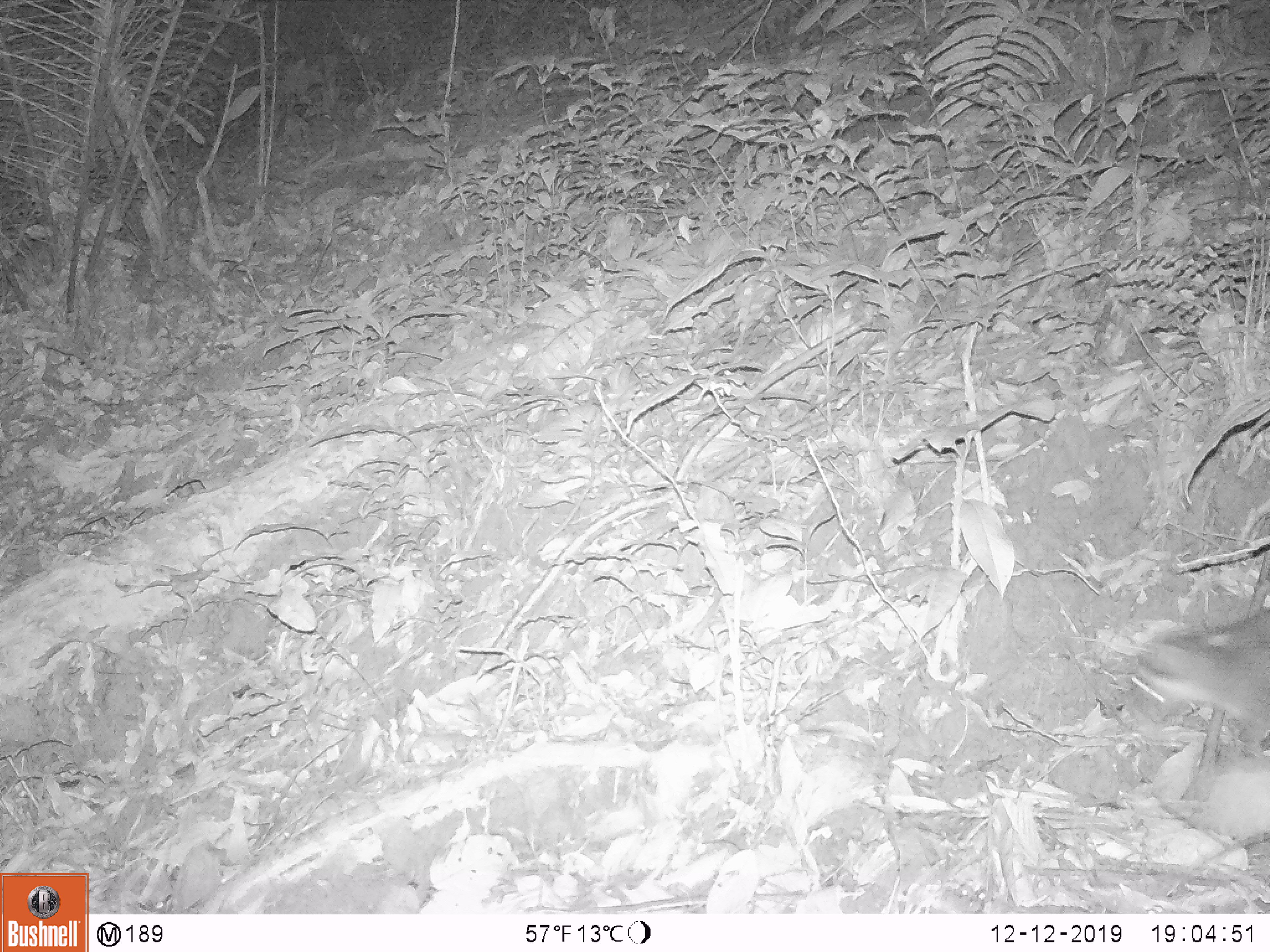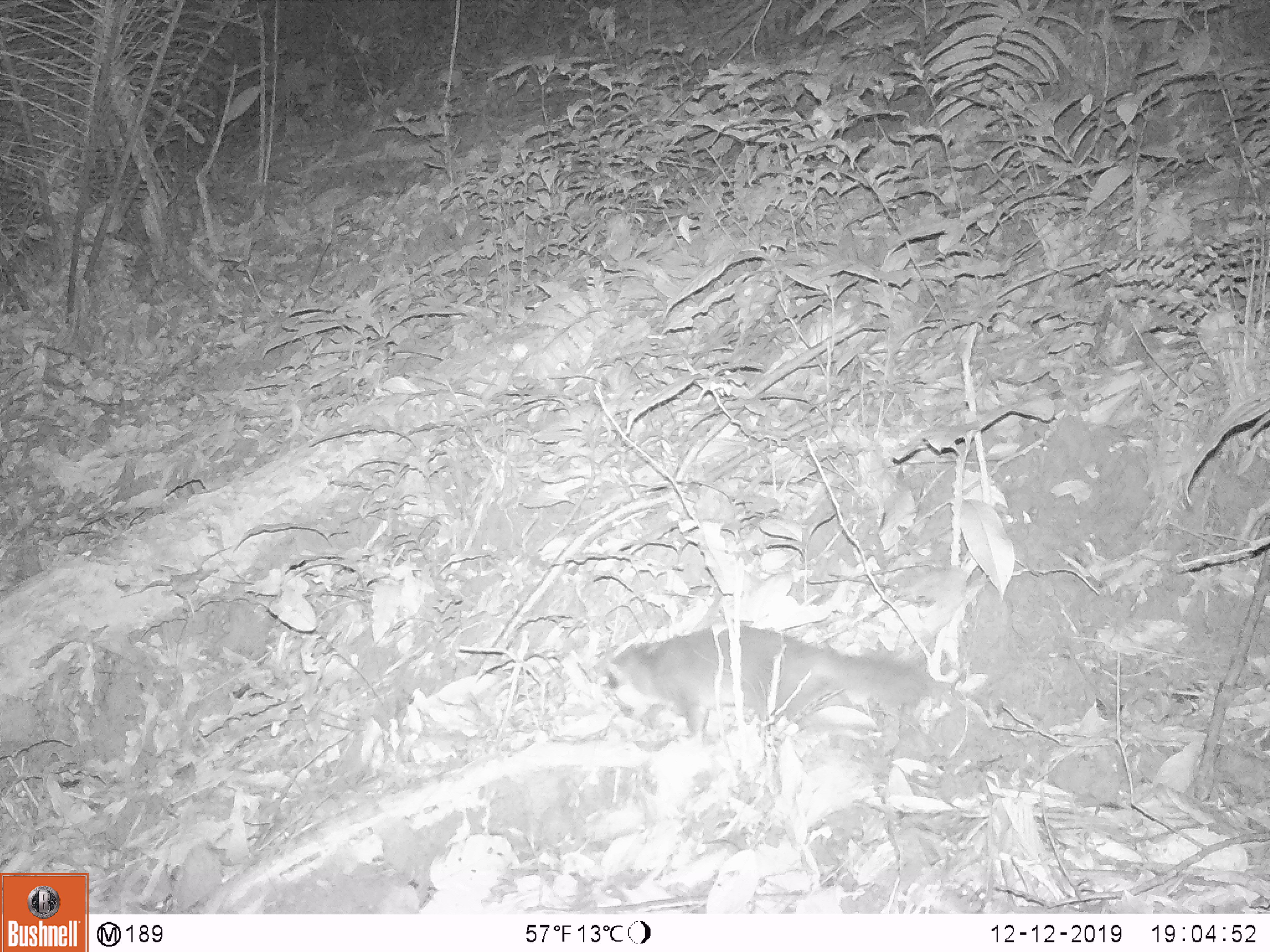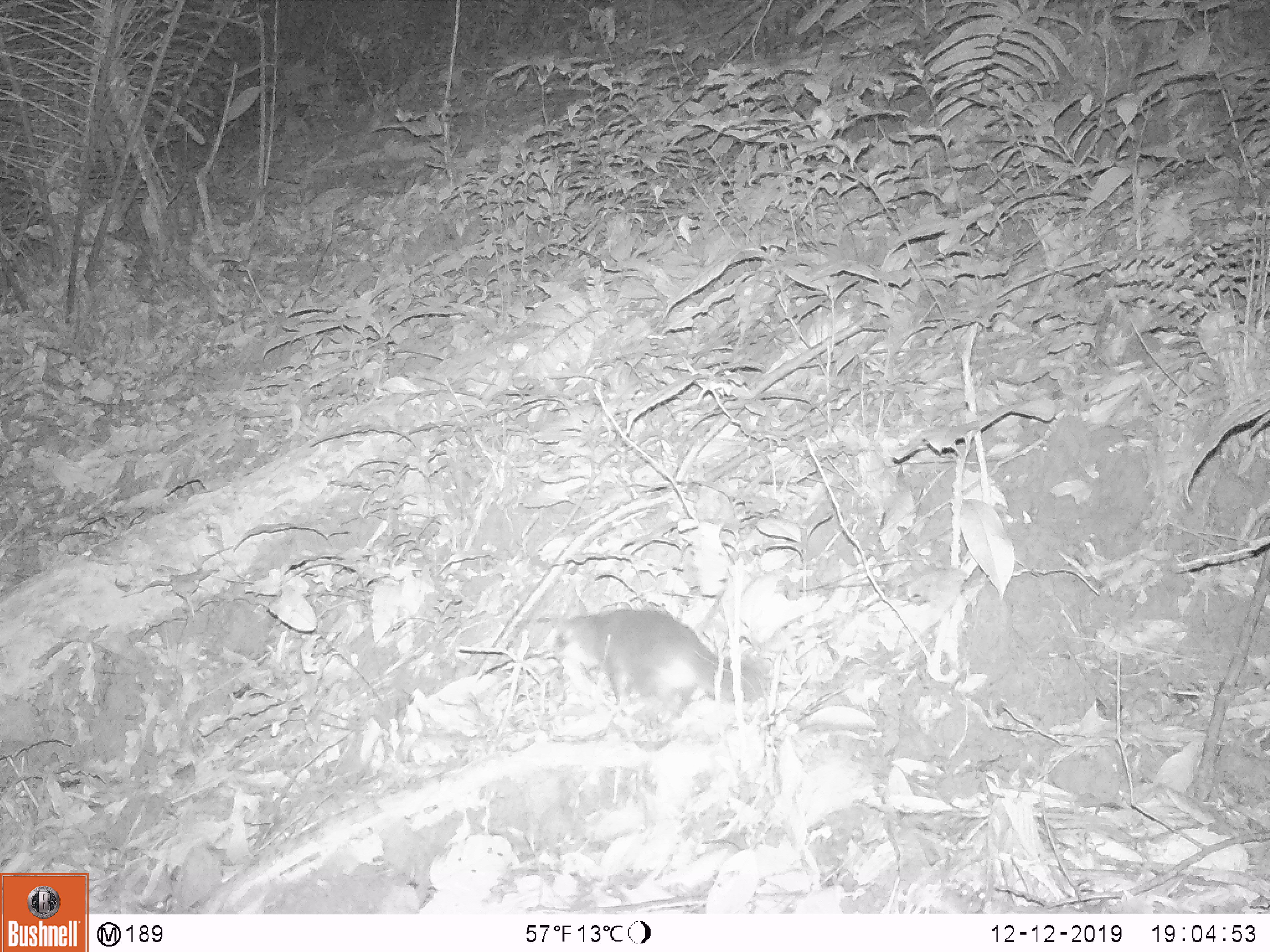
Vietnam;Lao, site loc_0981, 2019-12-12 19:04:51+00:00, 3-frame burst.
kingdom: Animalia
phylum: Chordata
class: Mammalia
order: Carnivora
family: Mustelidae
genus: Melogale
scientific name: Melogale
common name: ferret badger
Ferret badger (Melogale). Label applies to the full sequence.